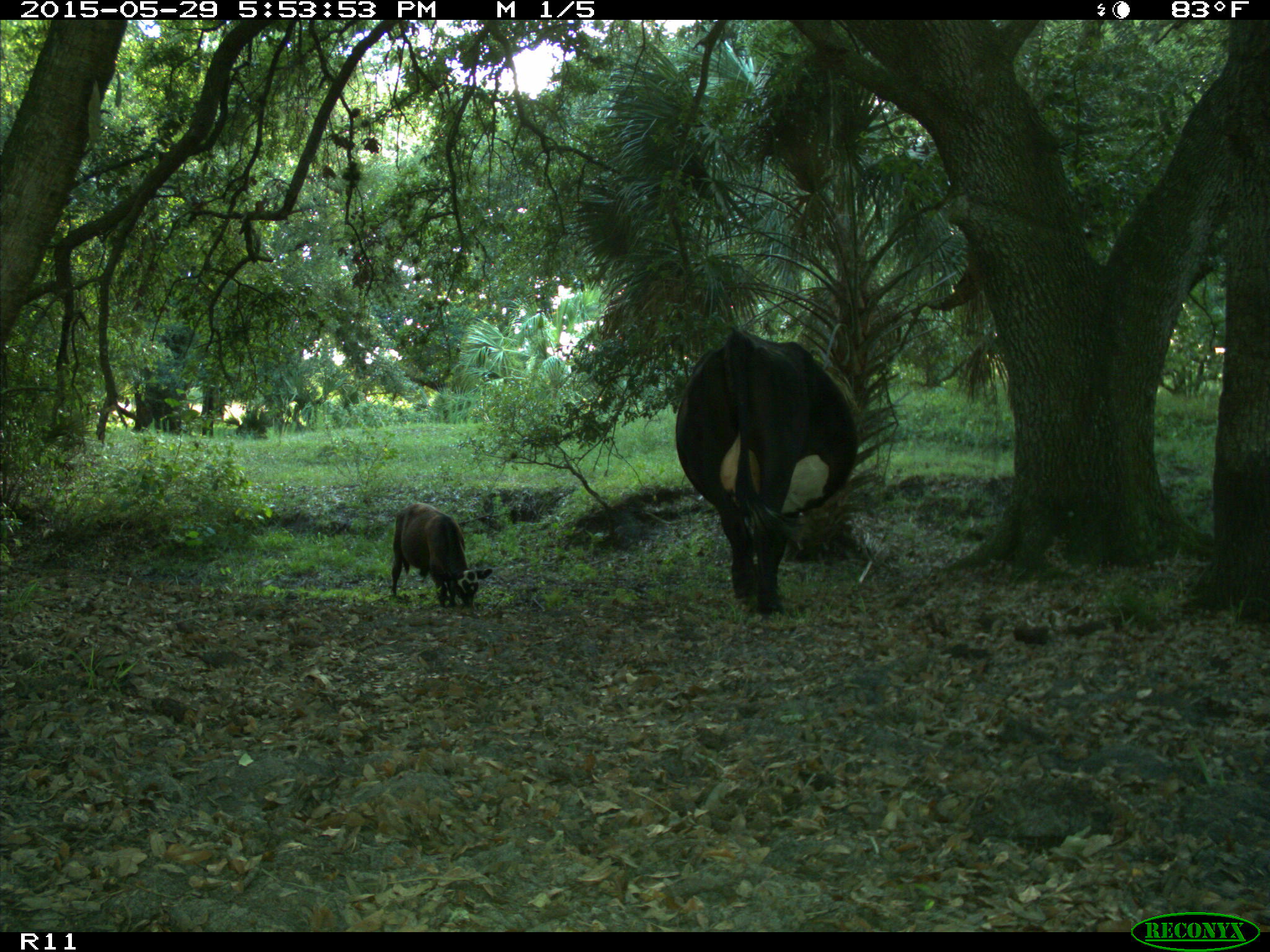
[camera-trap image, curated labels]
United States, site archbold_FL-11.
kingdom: Animalia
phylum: Chordata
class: Mammalia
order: Artiodactyla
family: Bovidae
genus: Bos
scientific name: Bos taurus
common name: domestic cow